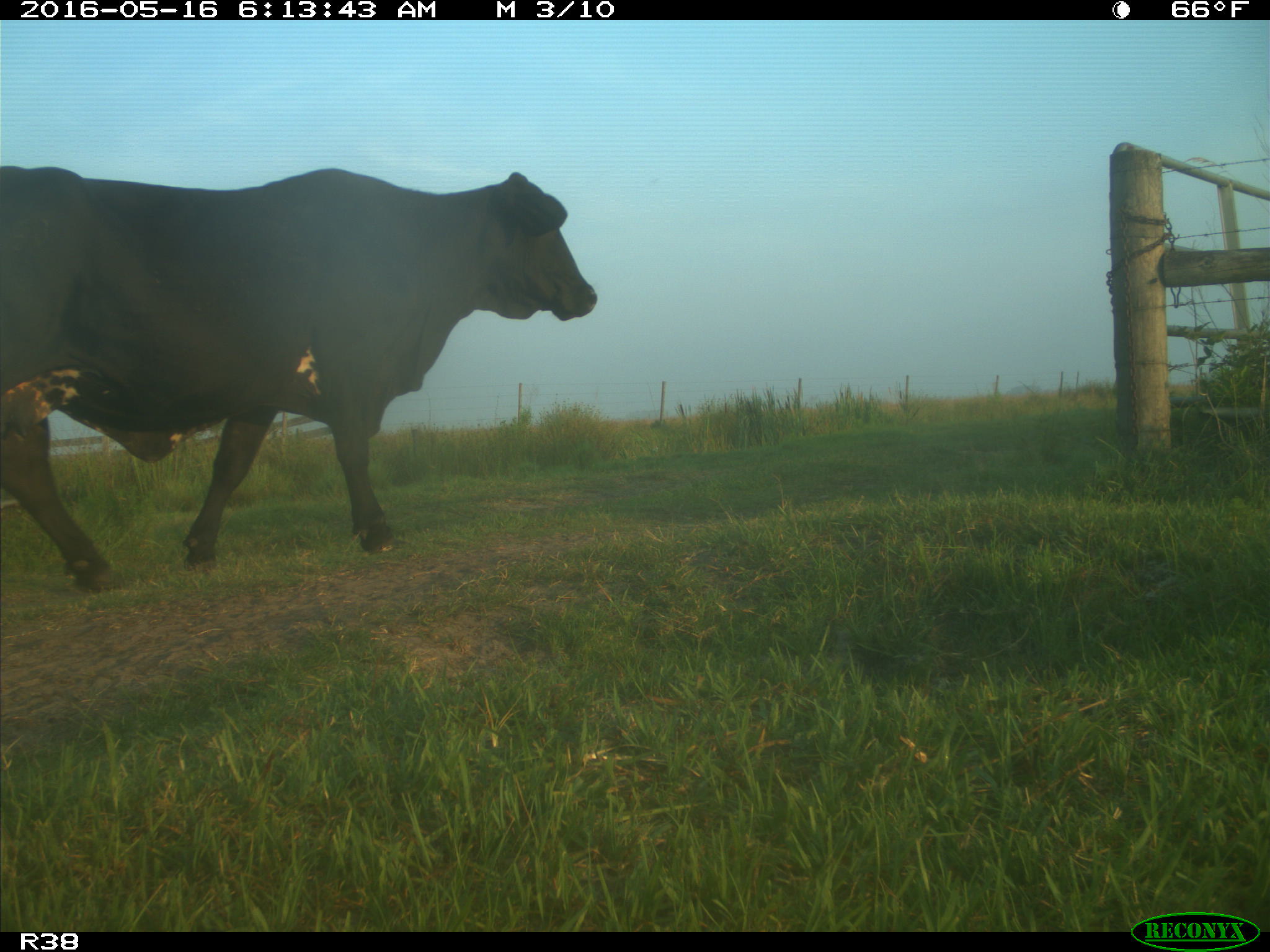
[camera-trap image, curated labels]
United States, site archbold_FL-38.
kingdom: Animalia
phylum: Chordata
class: Mammalia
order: Artiodactyla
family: Bovidae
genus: Bos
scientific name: Bos taurus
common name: domestic cow